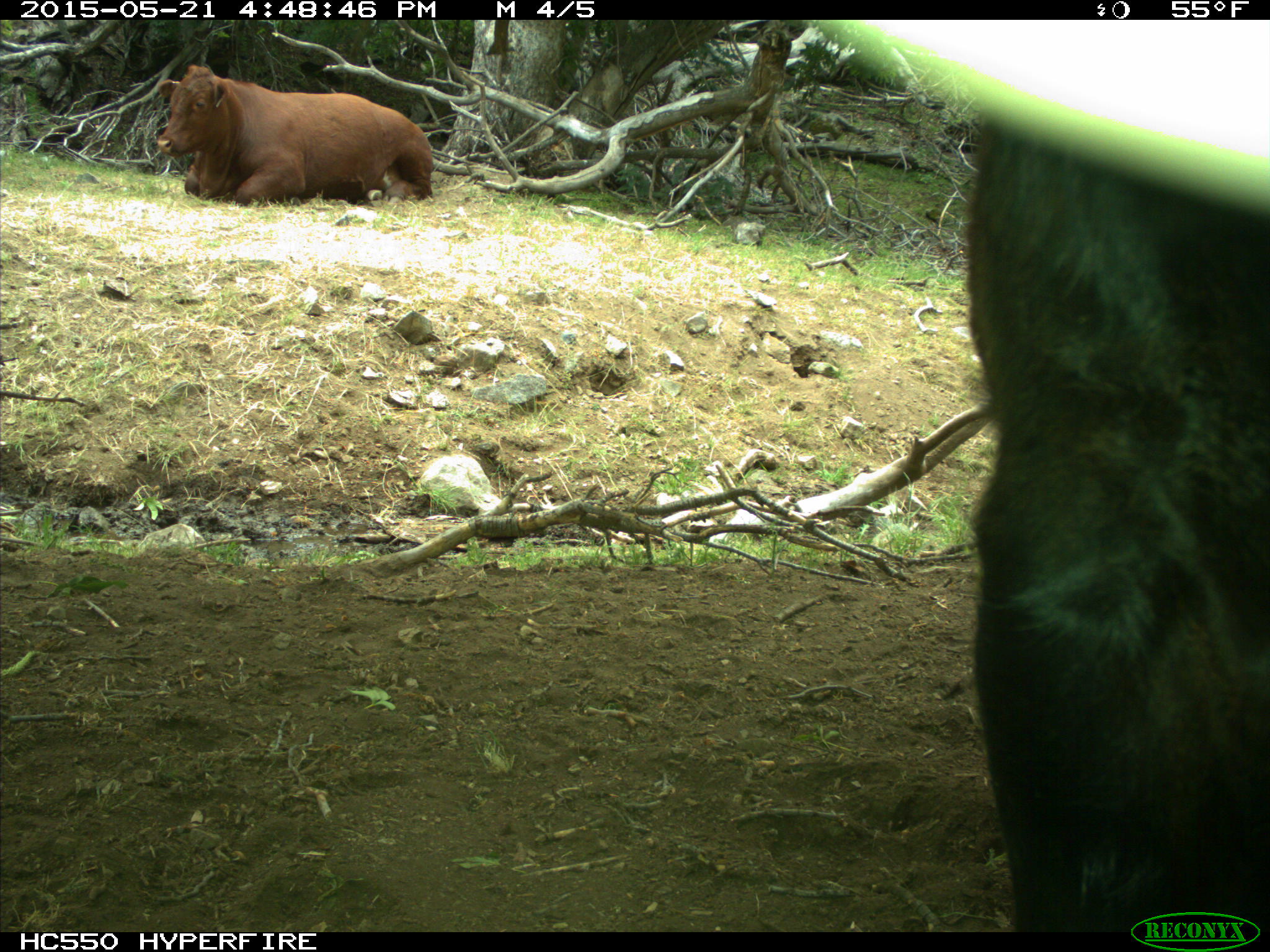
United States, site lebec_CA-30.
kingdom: Animalia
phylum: Chordata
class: Mammalia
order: Artiodactyla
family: Bovidae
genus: Bos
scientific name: Bos taurus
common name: domestic cow